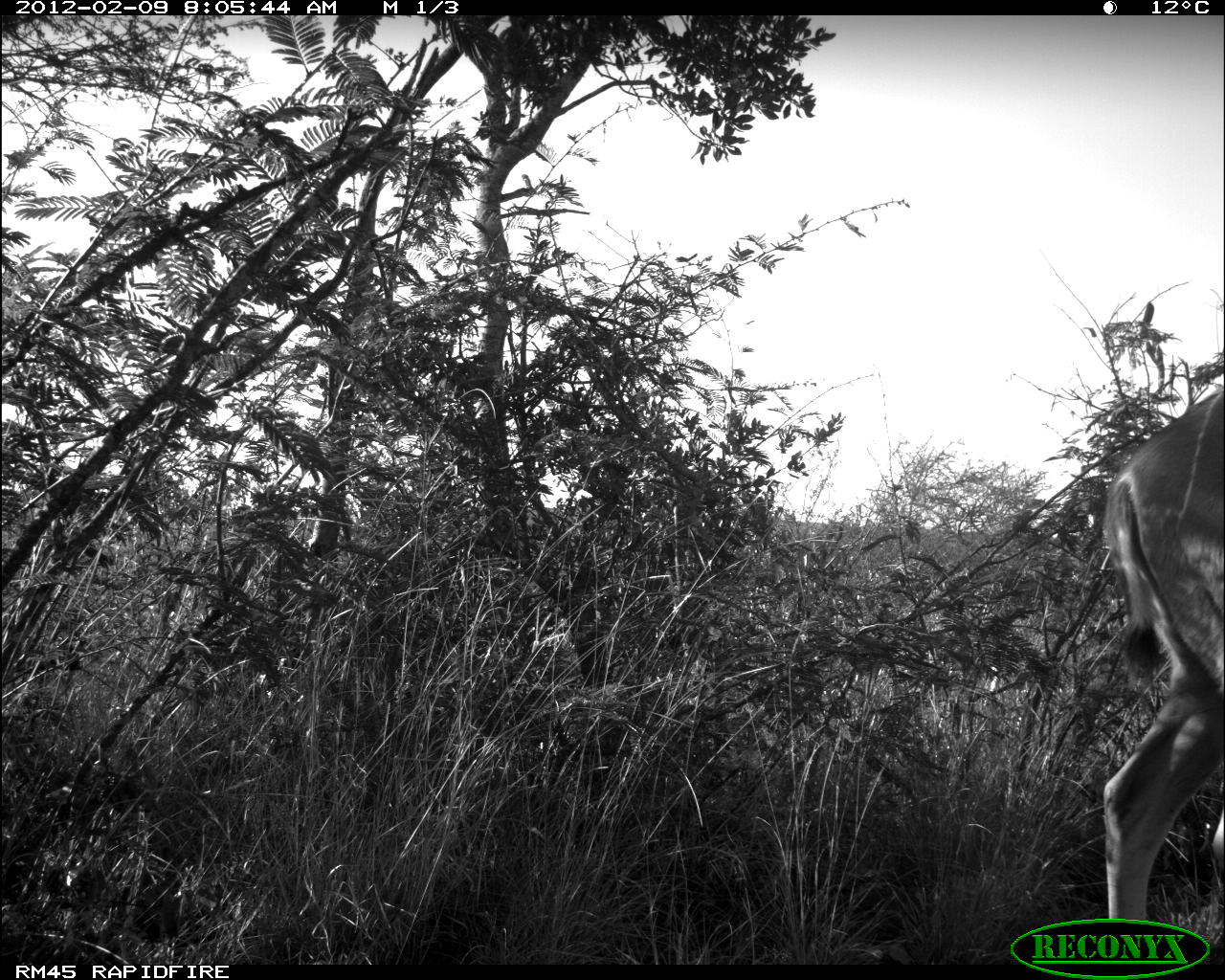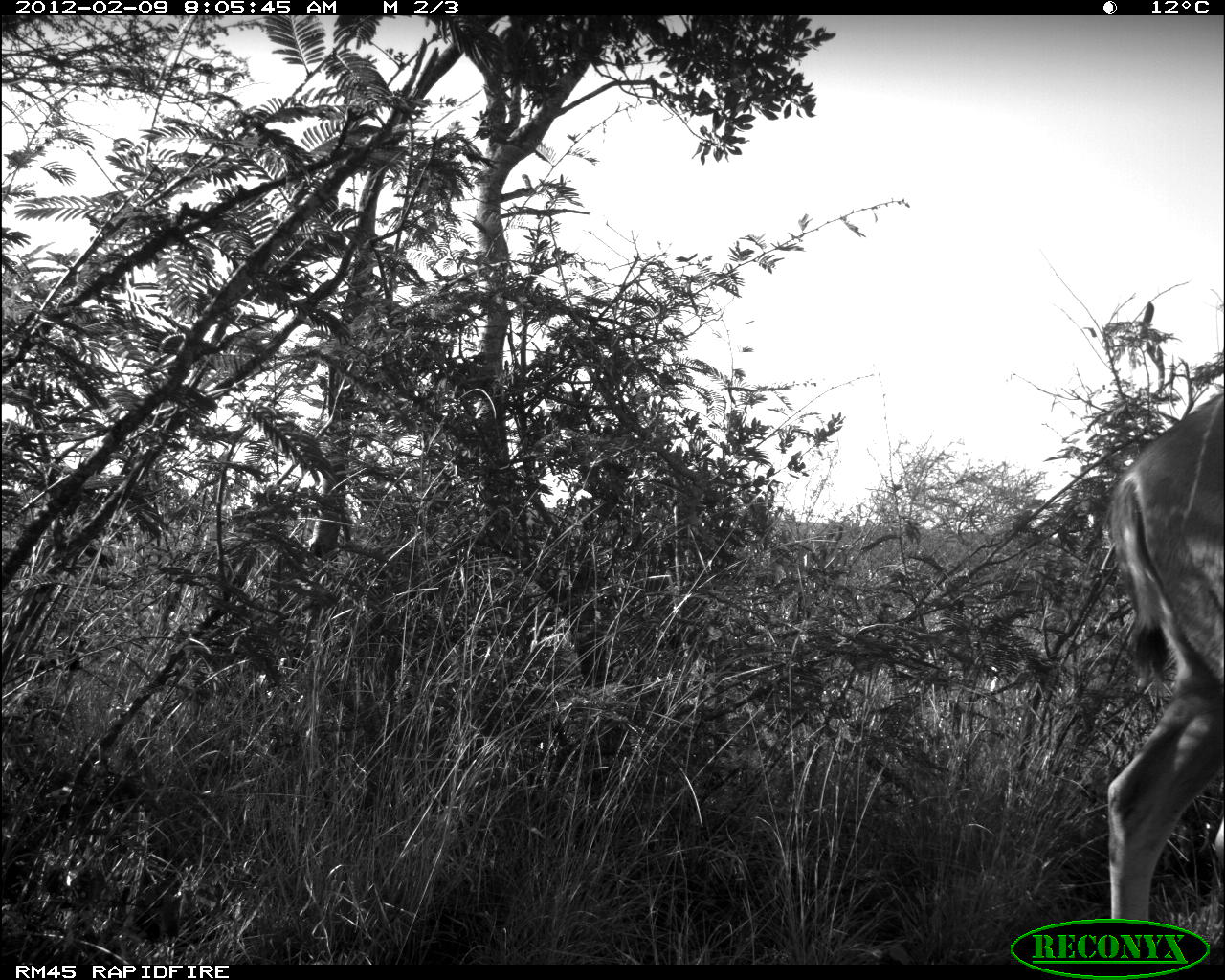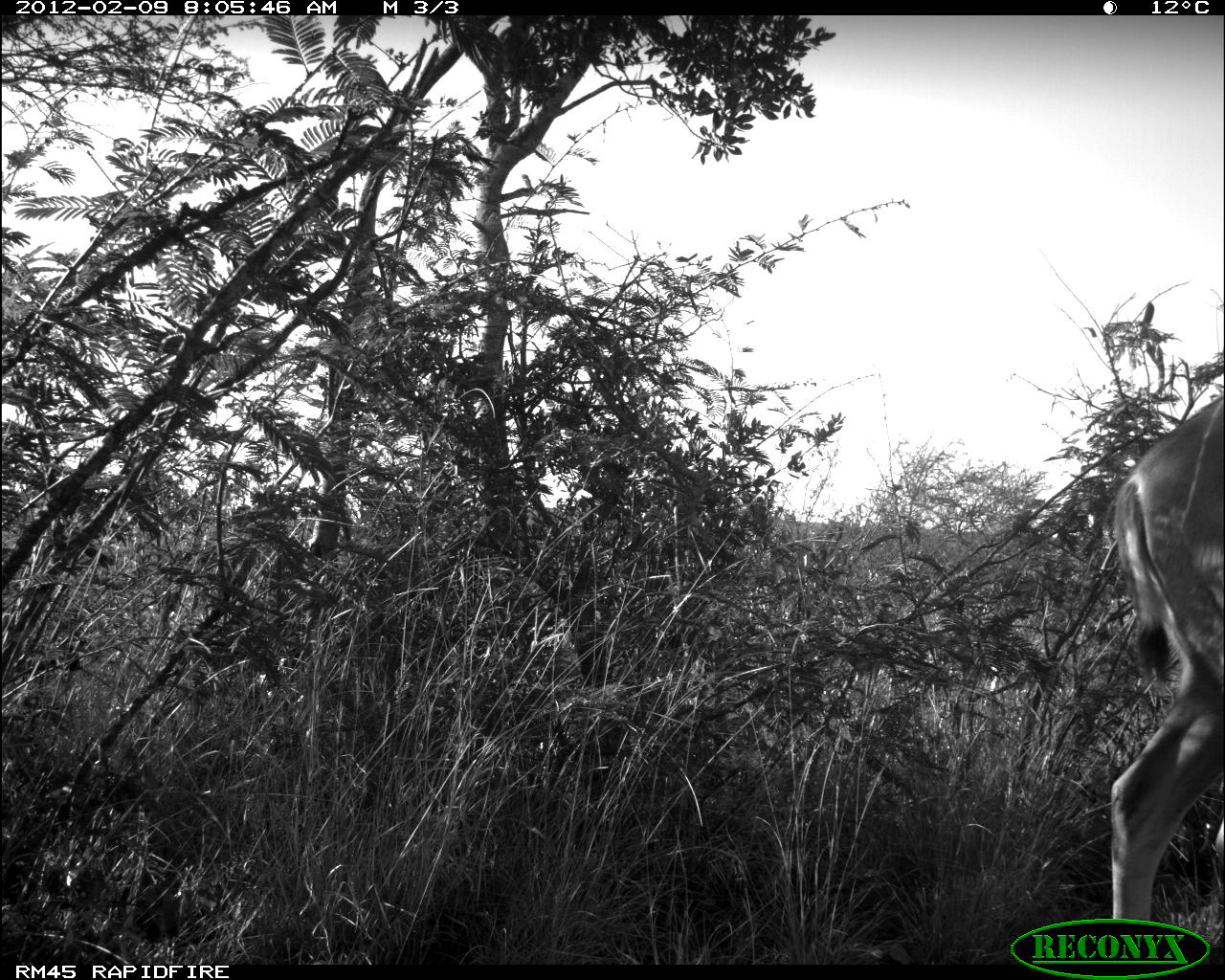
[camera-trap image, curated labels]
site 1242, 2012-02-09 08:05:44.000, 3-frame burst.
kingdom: Animalia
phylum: Chordata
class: Mammalia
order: Artiodactyla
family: Bovidae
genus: Tragelaphus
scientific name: Tragelaphus strepsiceros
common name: greater kudu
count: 1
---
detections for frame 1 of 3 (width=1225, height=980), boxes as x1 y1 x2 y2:
tragelaphus strepsiceros: 1055 379 1224 922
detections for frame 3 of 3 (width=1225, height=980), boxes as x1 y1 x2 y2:
tragelaphus strepsiceros: 1110 387 1223 921